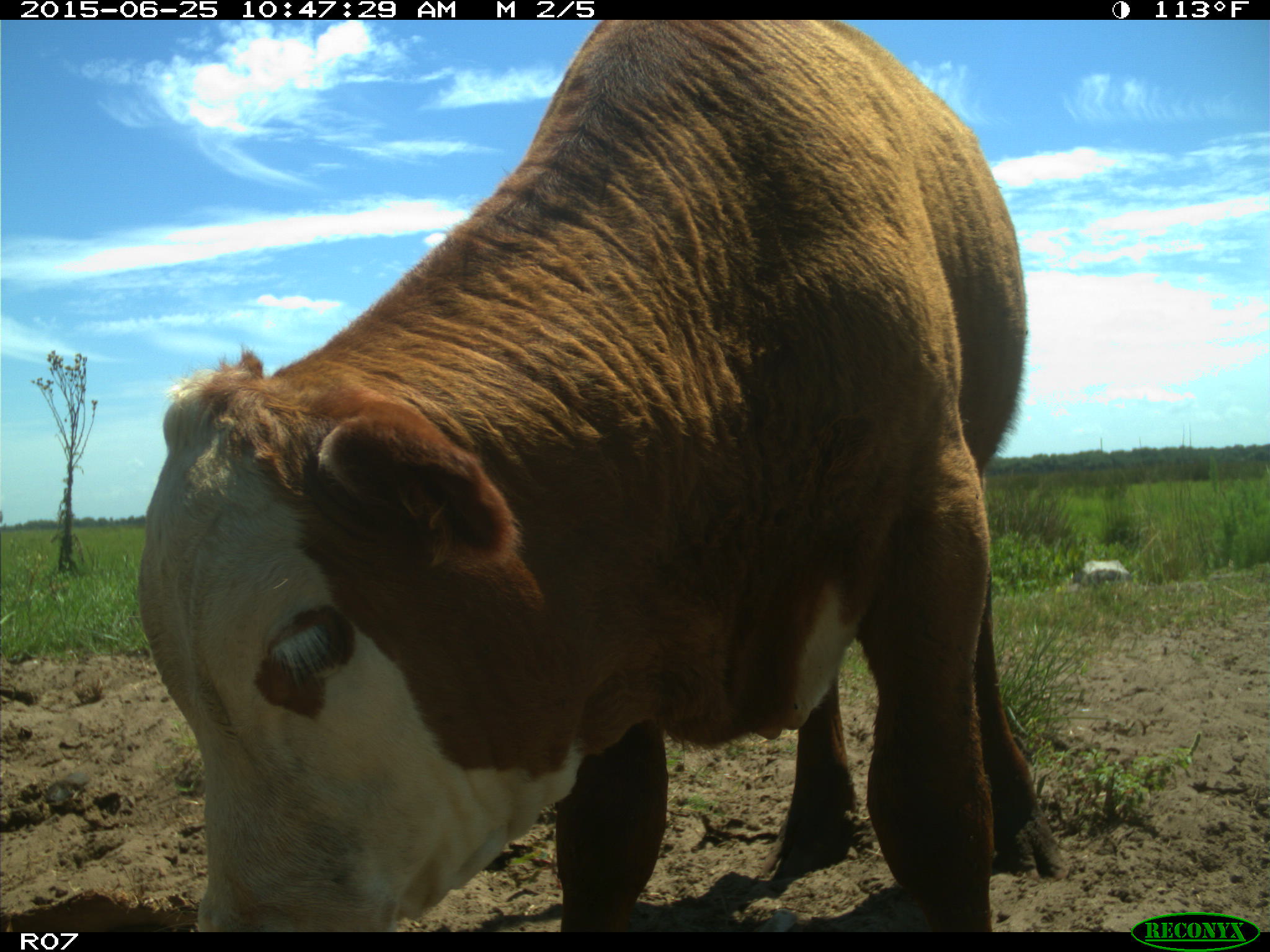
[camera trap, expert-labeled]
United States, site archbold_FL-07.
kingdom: Animalia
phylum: Chordata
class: Mammalia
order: Artiodactyla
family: Bovidae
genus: Bos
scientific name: Bos taurus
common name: domestic cow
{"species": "Bos taurus (domestic cow)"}